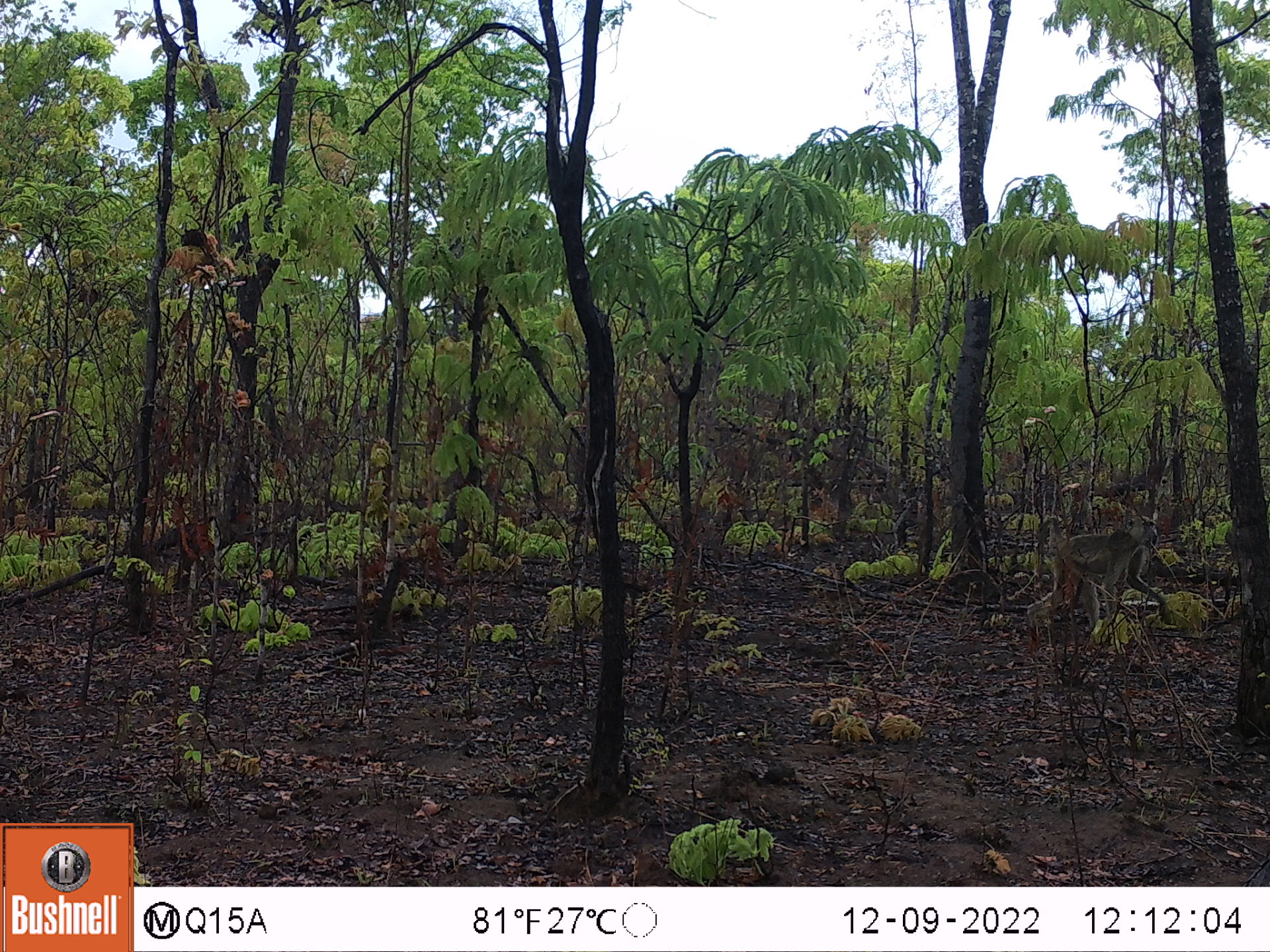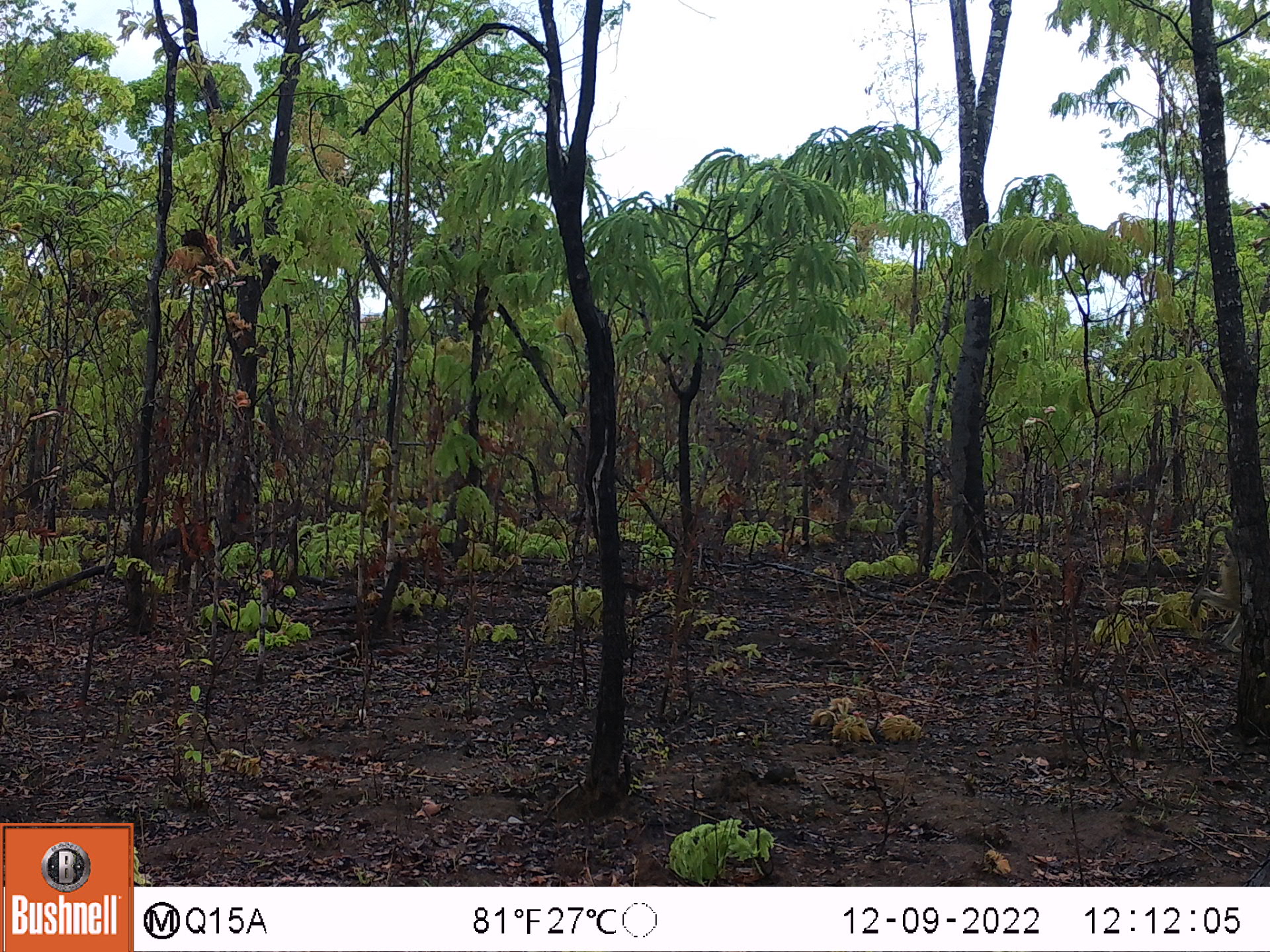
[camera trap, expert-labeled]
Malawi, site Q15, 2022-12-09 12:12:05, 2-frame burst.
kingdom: Animalia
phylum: Chordata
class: Mammalia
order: Primates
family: Cercopithecidae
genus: Papio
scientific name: Papio cynocephalus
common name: yellow baboon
Yellow baboon (Papio cynocephalus), count 1.